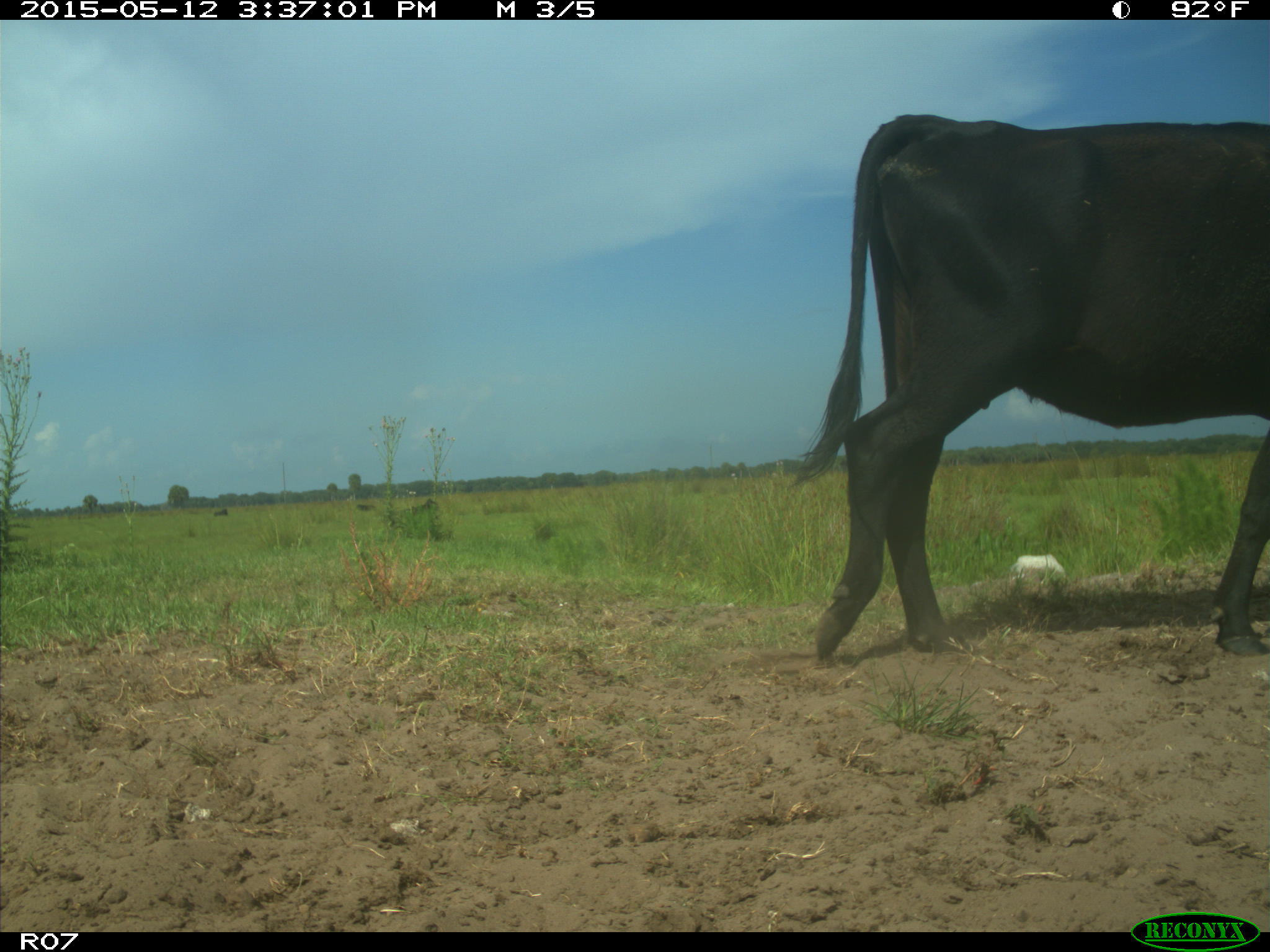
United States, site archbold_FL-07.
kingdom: Animalia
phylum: Chordata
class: Mammalia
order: Artiodactyla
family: Bovidae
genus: Bos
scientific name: Bos taurus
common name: domestic cow